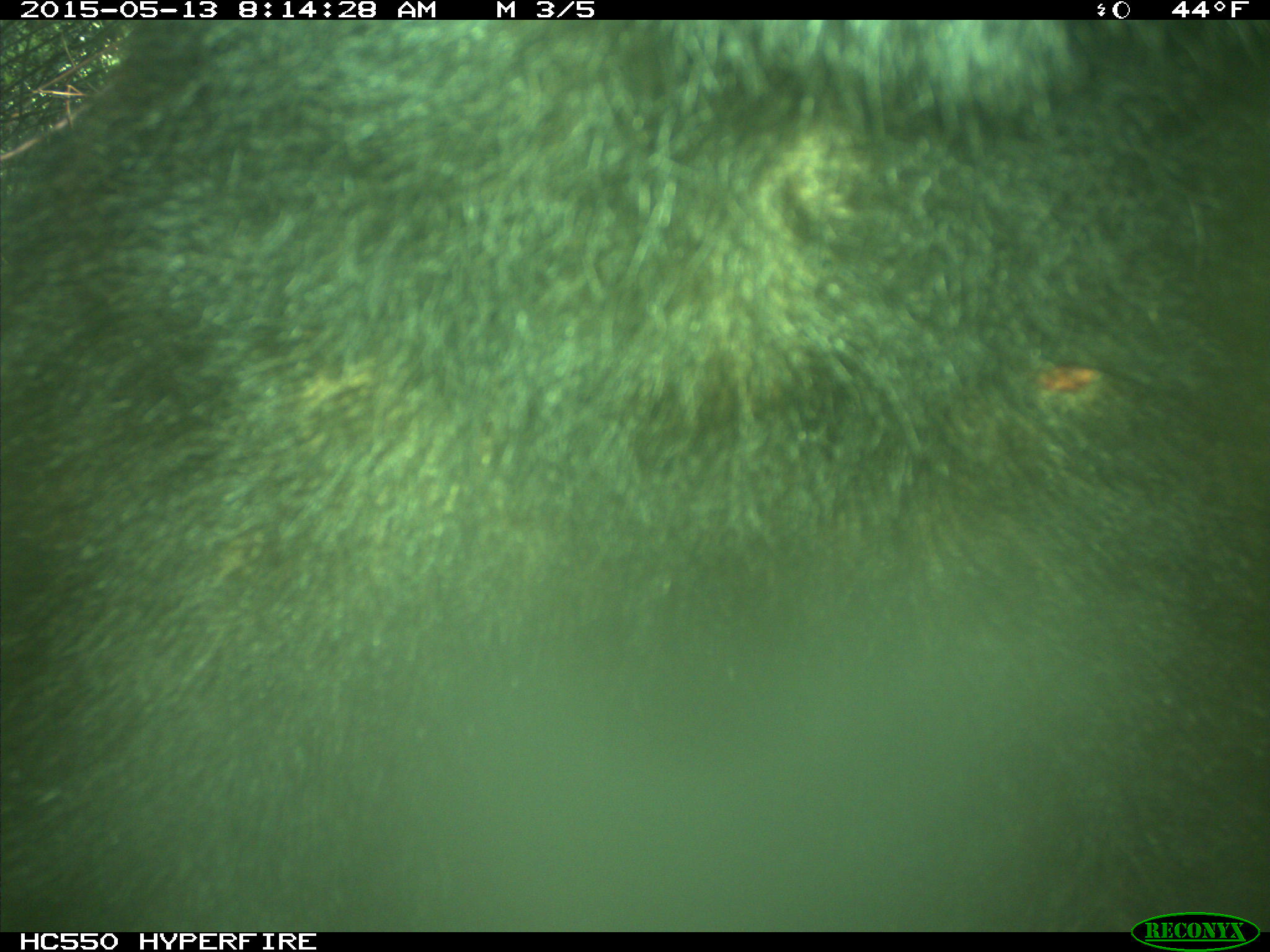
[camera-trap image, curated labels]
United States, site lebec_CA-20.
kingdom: Animalia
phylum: Chordata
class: Mammalia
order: Carnivora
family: Ursidae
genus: Ursus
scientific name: Ursus americanus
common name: american black bear